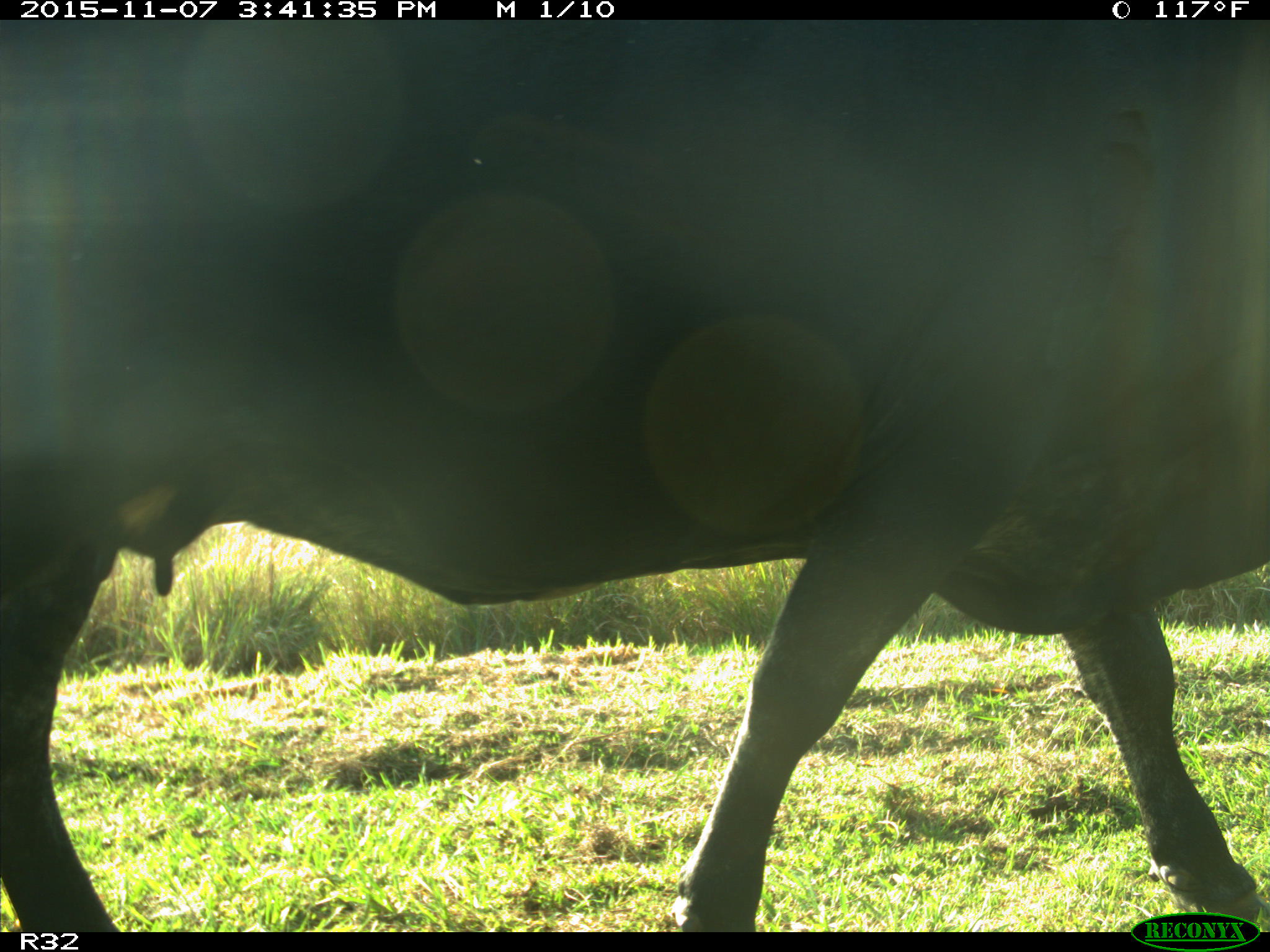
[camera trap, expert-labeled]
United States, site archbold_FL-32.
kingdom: Animalia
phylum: Chordata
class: Mammalia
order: Artiodactyla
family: Bovidae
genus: Bos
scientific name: Bos taurus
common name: domestic cow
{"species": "Bos taurus (domestic cow)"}